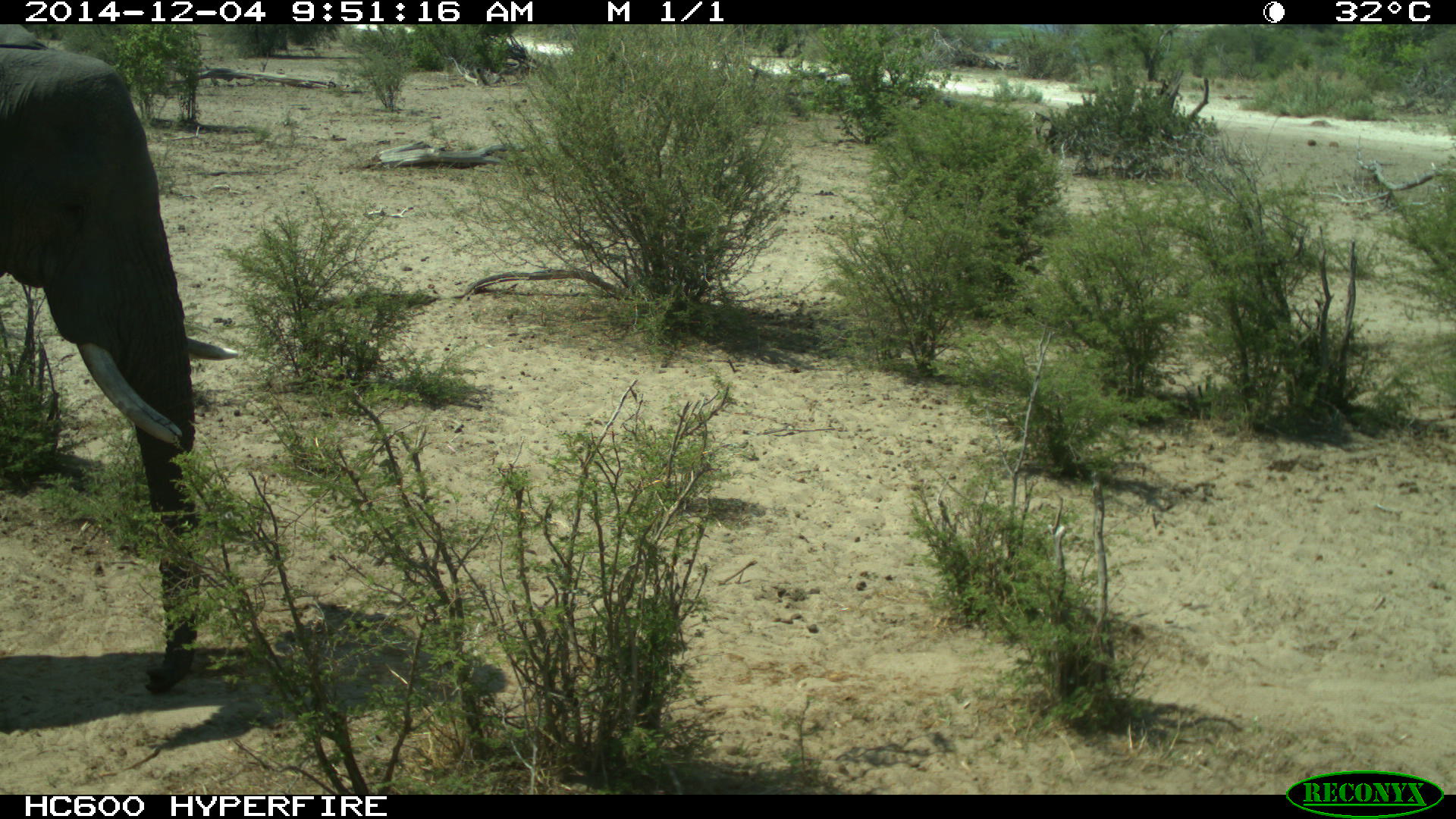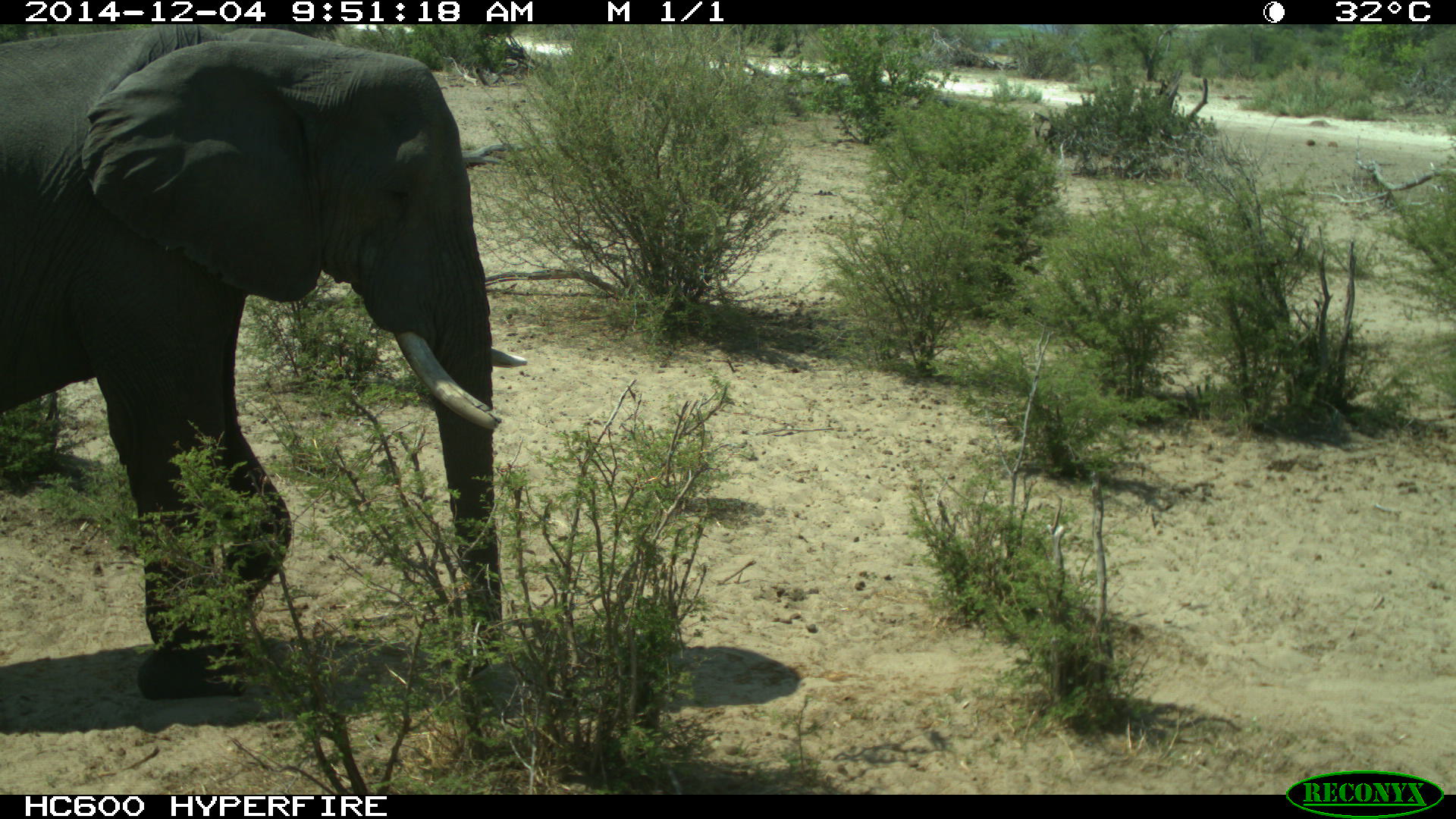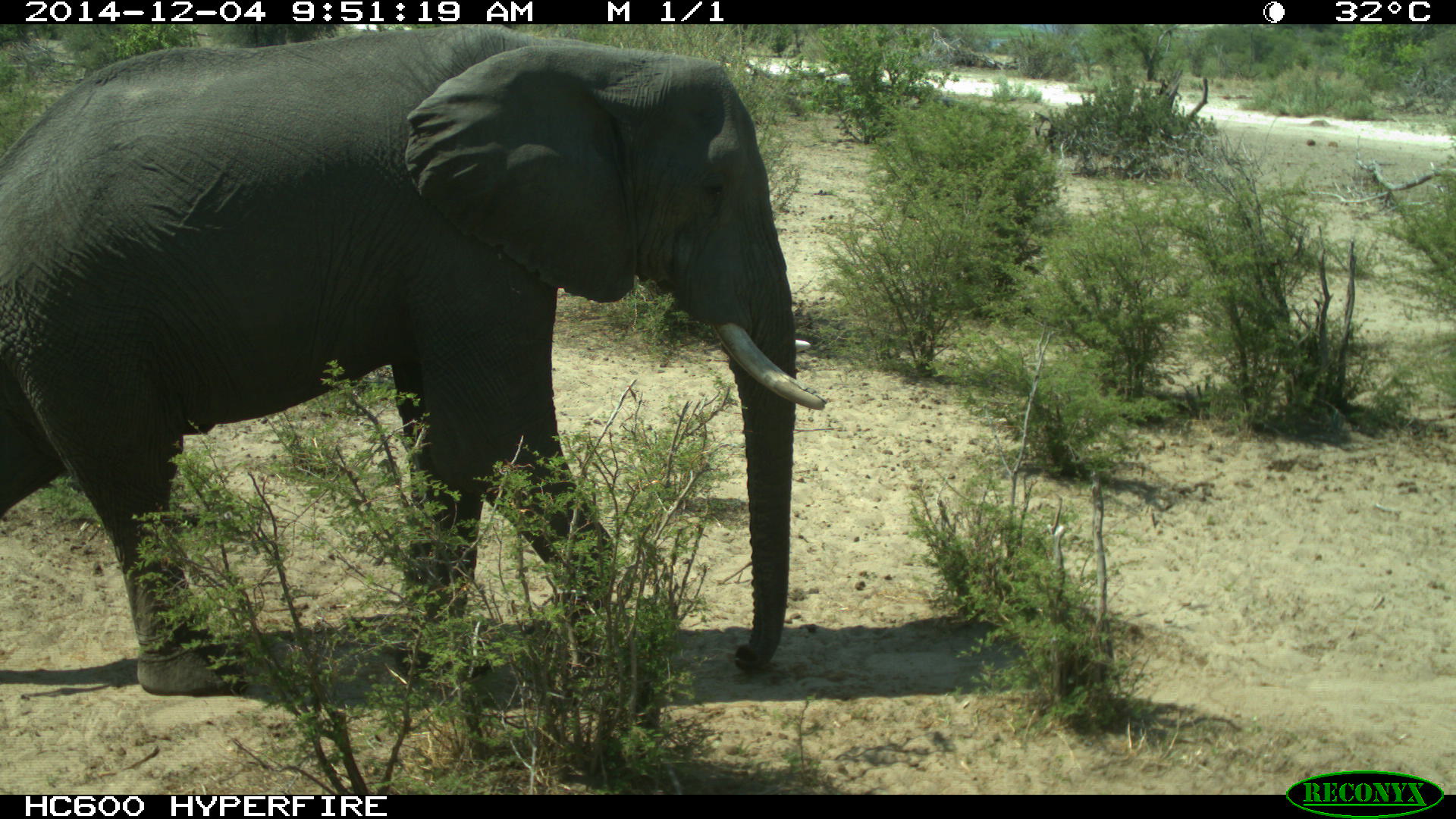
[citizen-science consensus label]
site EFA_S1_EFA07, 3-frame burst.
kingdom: Animalia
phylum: Chordata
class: Mammalia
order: Proboscidea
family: Elephantidae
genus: Loxodonta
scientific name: Loxodonta africana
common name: african bush elephant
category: elephant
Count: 1.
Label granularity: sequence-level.